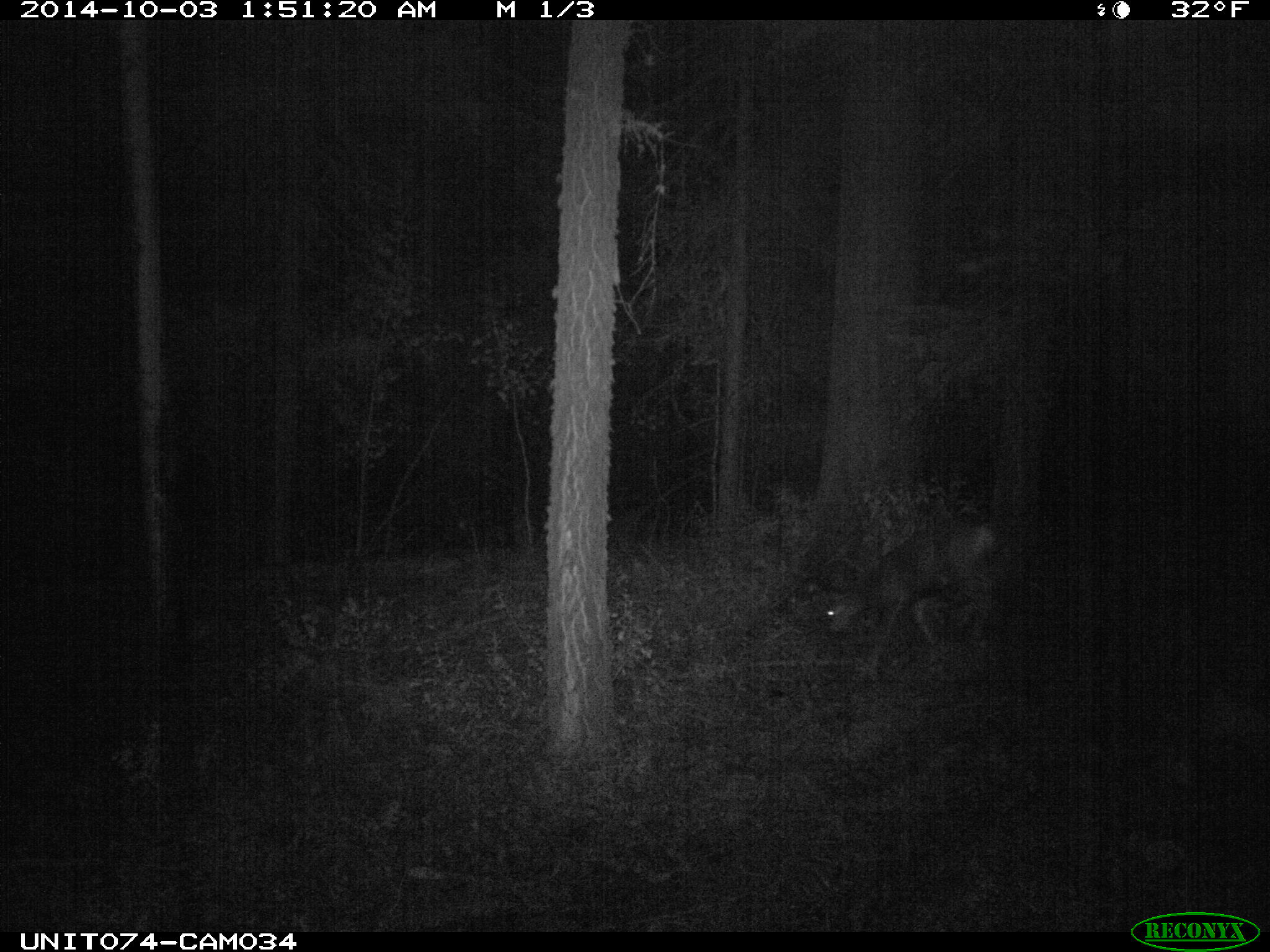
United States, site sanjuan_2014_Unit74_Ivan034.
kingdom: Animalia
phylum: Chordata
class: Mammalia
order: Artiodactyla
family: Cervidae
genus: Odocoileus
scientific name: Odocoileus hemionus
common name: mule deer